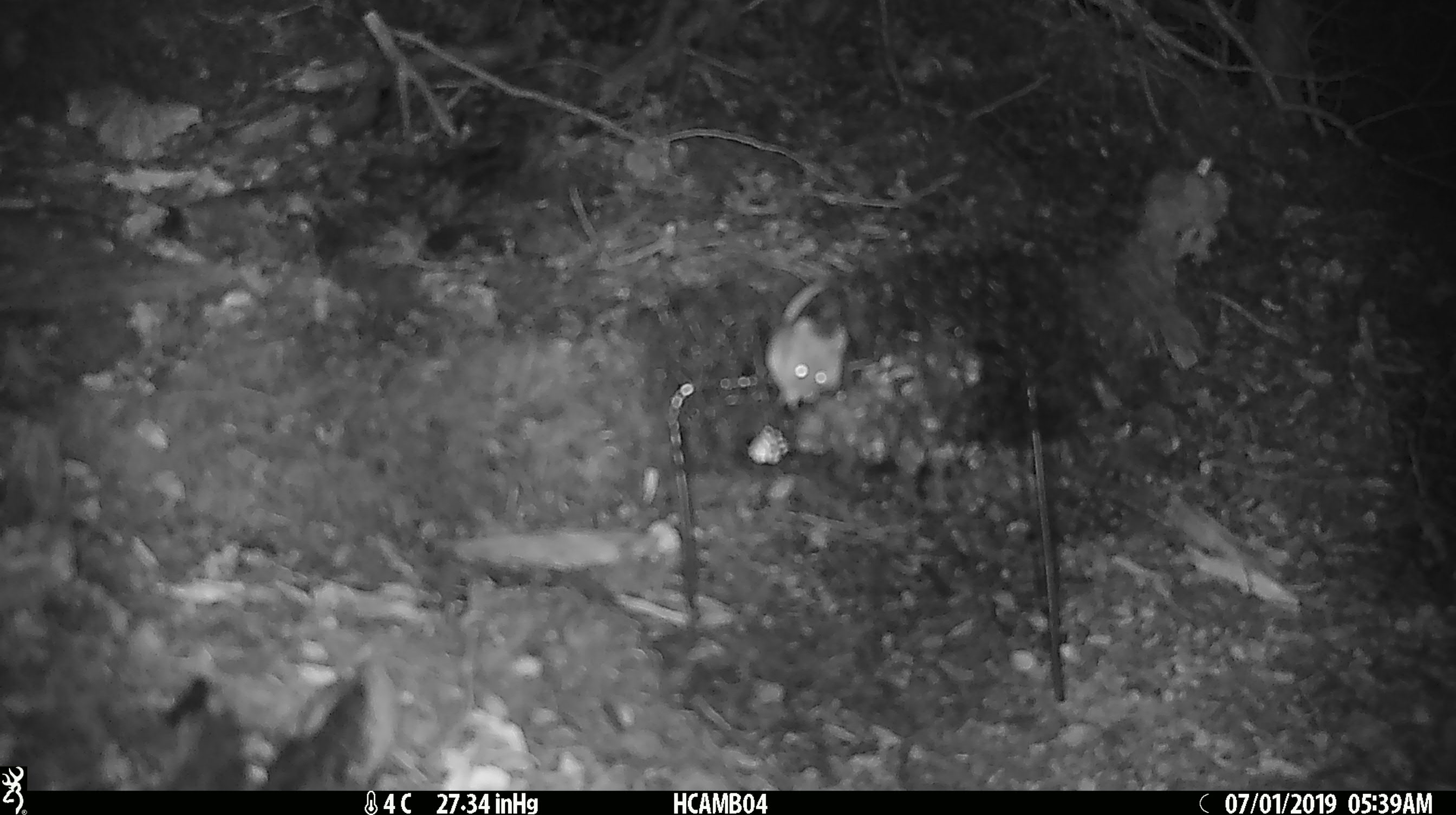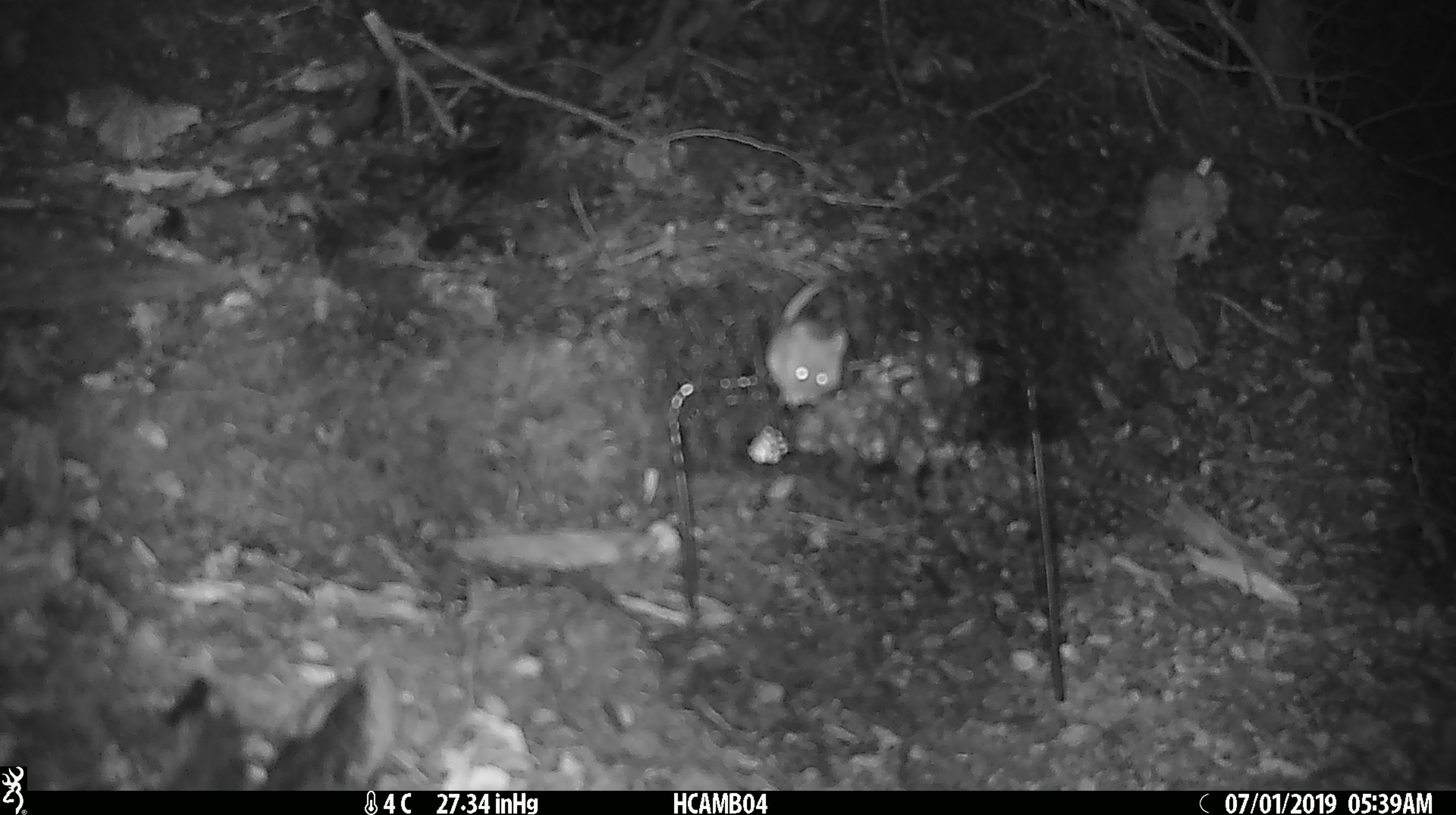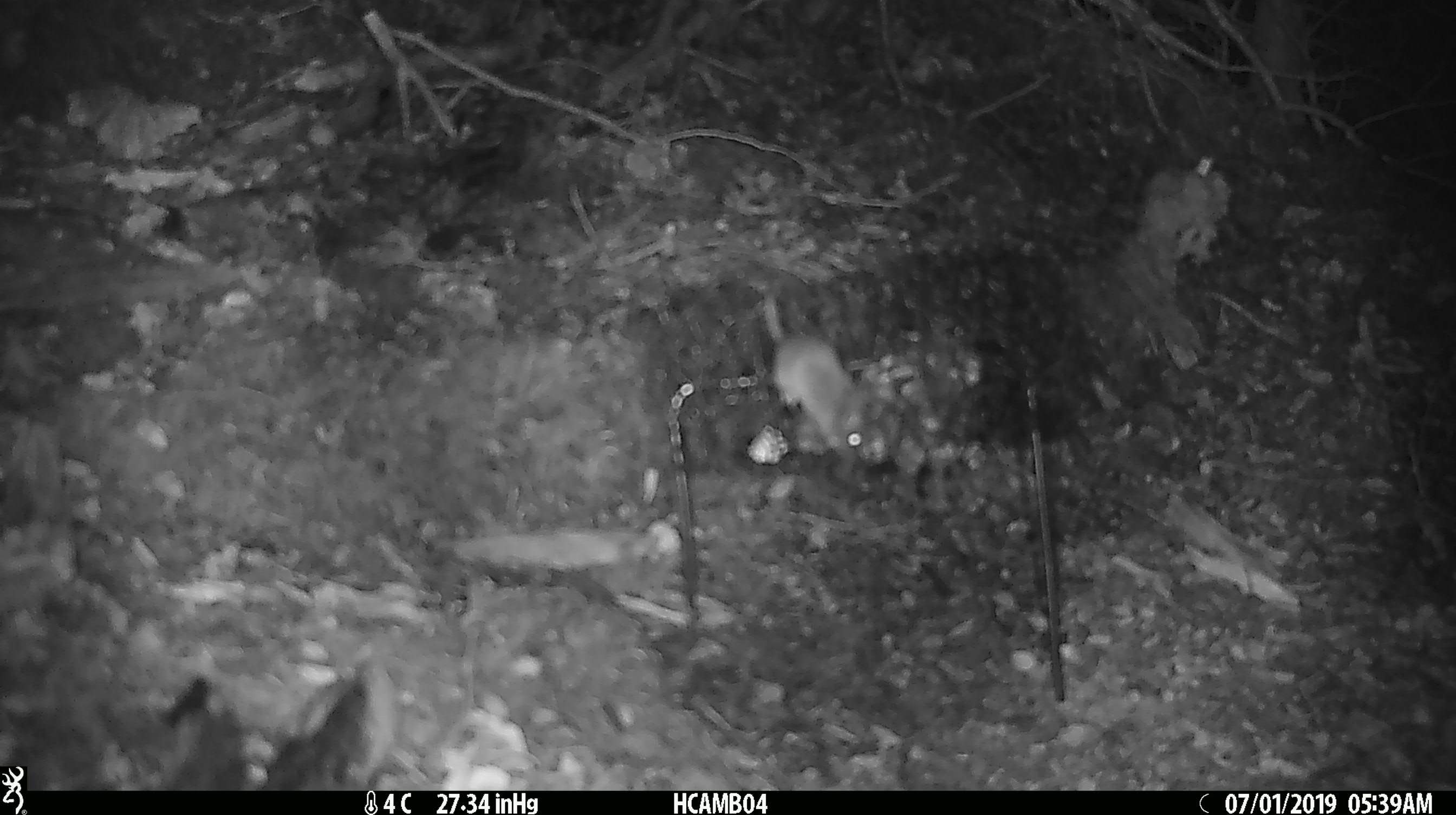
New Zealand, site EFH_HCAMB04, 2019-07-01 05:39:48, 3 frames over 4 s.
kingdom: Animalia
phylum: Chordata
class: Mammalia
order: Rodentia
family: Muridae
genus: Mus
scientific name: Mus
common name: mouse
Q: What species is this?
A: Mouse (Mus).